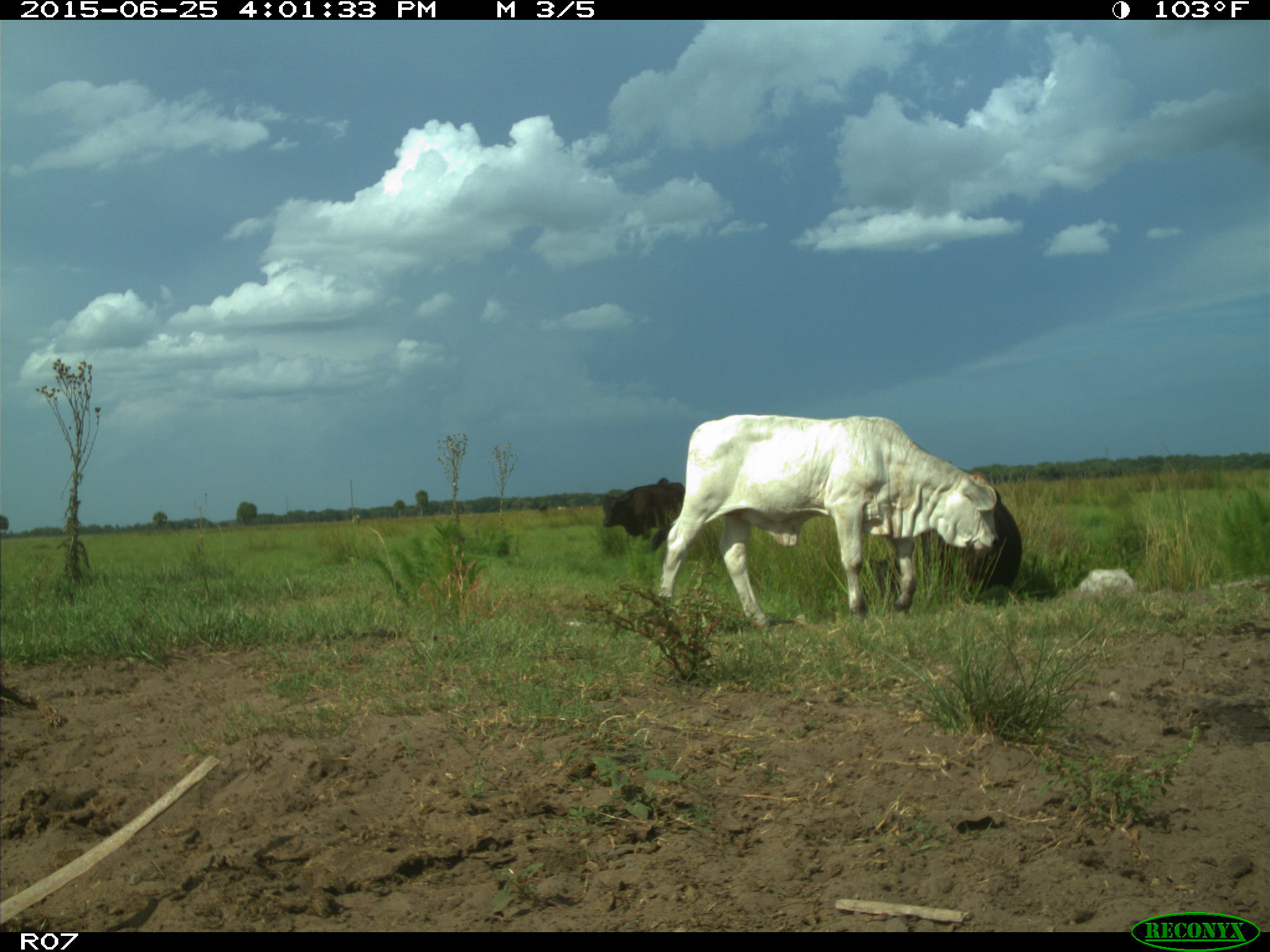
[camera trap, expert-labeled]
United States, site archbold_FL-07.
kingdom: Animalia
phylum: Chordata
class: Mammalia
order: Artiodactyla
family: Bovidae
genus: Bos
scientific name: Bos taurus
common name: domestic cow